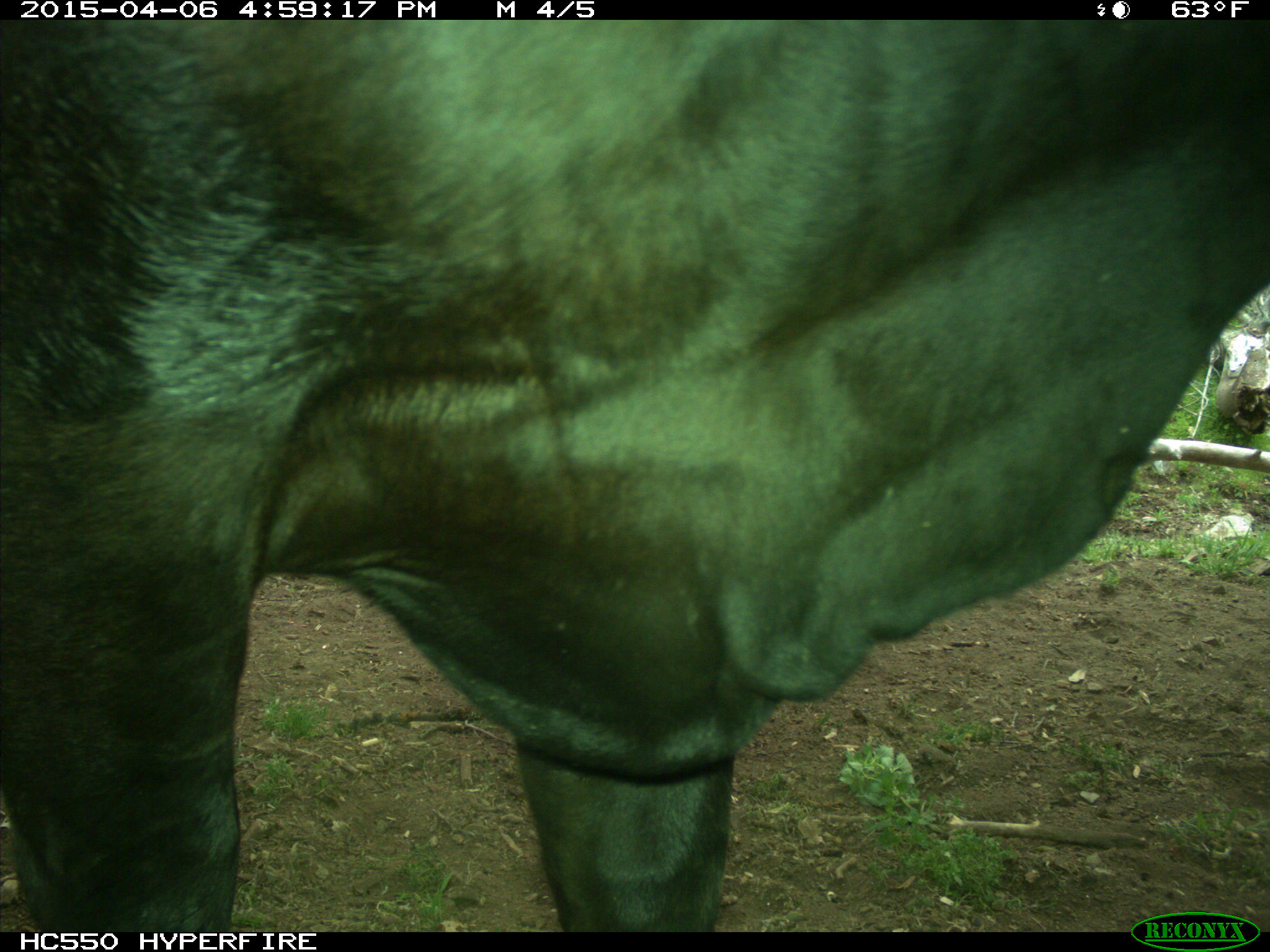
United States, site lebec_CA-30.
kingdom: Animalia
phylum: Chordata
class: Mammalia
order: Artiodactyla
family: Bovidae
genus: Bos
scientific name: Bos taurus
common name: domestic cow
Bos taurus (domestic cow).